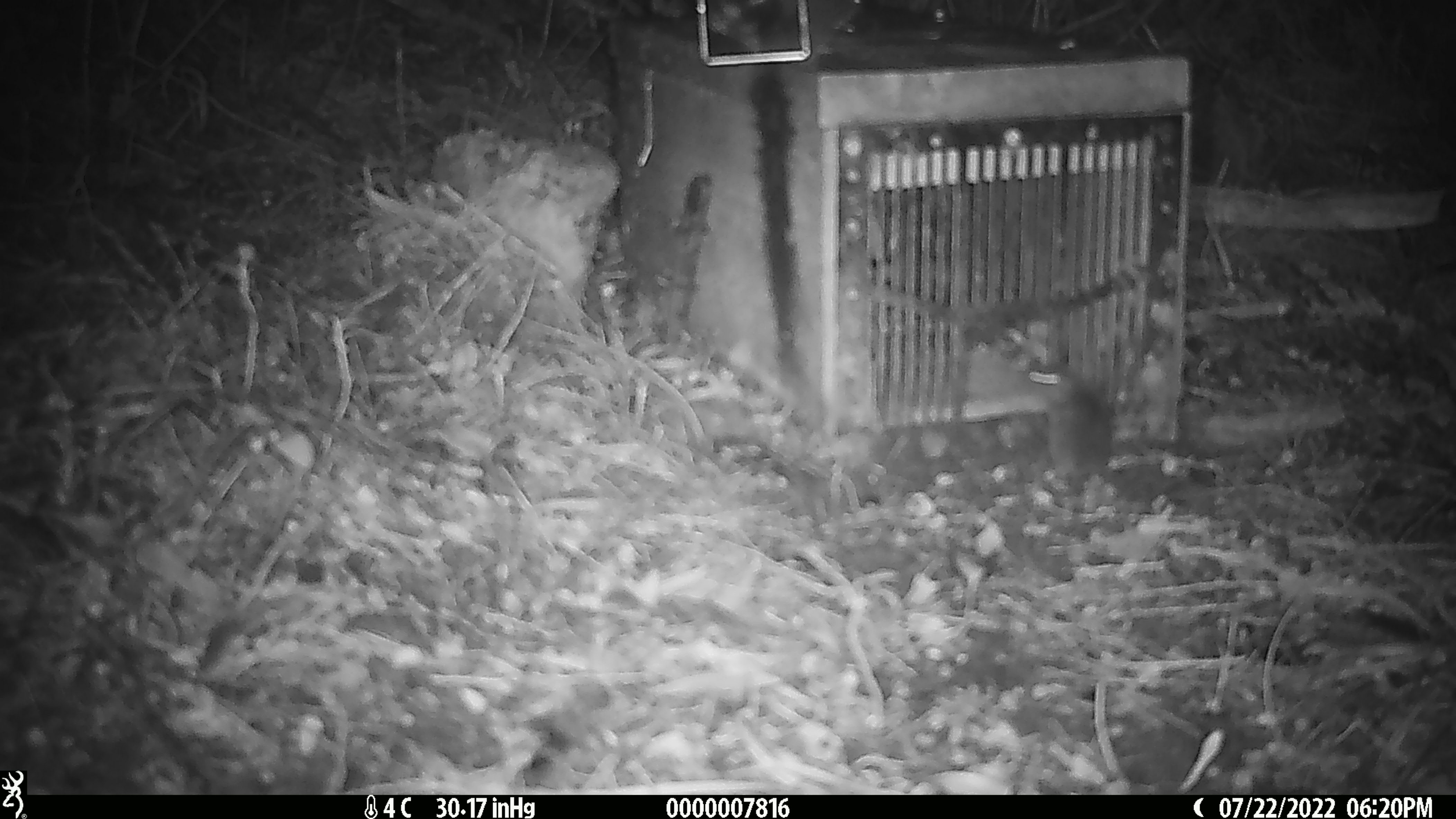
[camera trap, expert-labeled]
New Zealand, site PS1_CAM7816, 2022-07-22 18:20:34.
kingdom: Animalia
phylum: Chordata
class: Mammalia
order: Rodentia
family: Muridae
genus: Mus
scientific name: Mus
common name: mouse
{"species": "mouse (Mus)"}